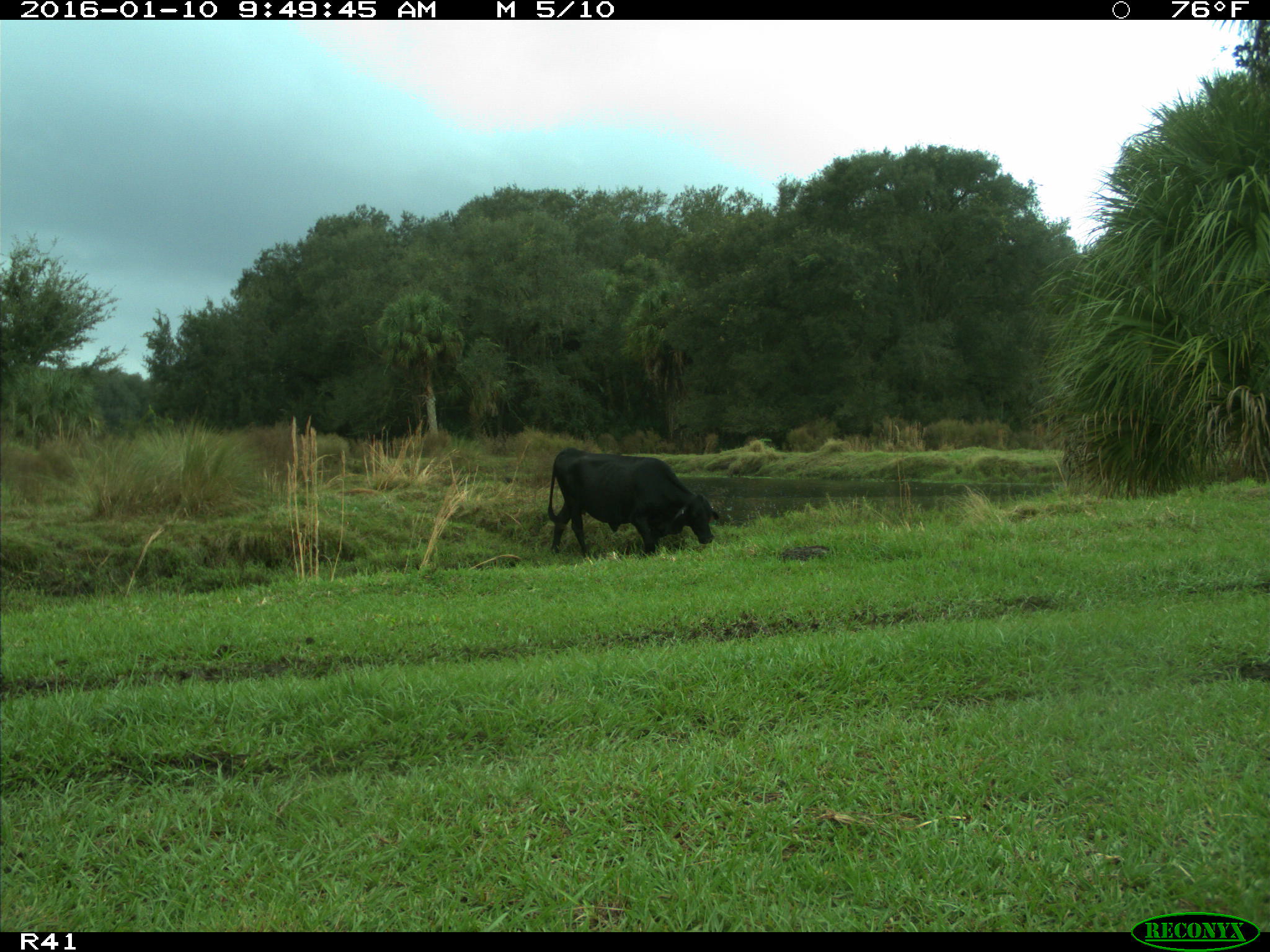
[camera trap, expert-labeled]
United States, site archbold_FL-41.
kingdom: Animalia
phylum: Chordata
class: Mammalia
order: Artiodactyla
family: Bovidae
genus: Bos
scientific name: Bos taurus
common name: domestic cow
Bos taurus (domestic cow).